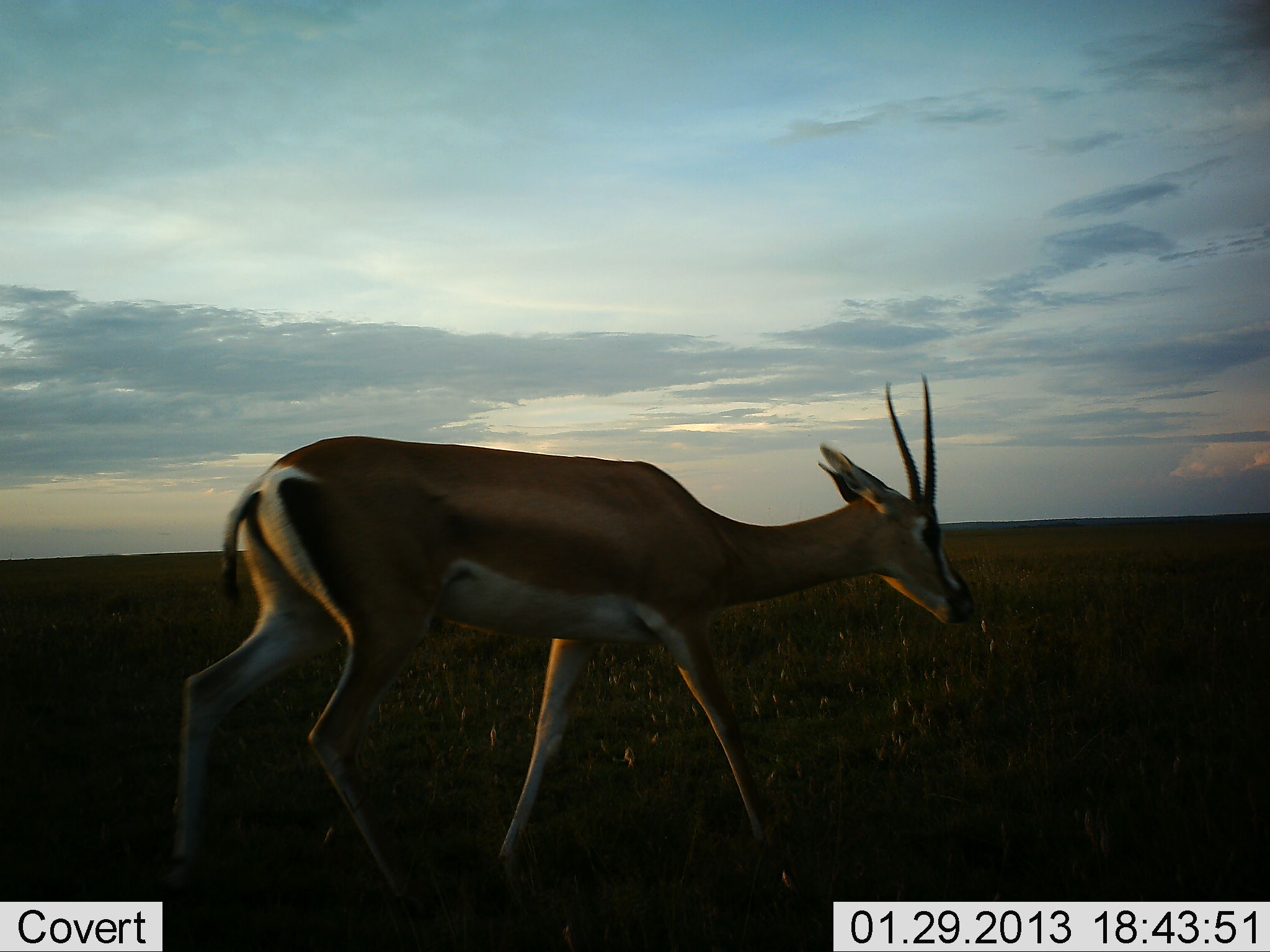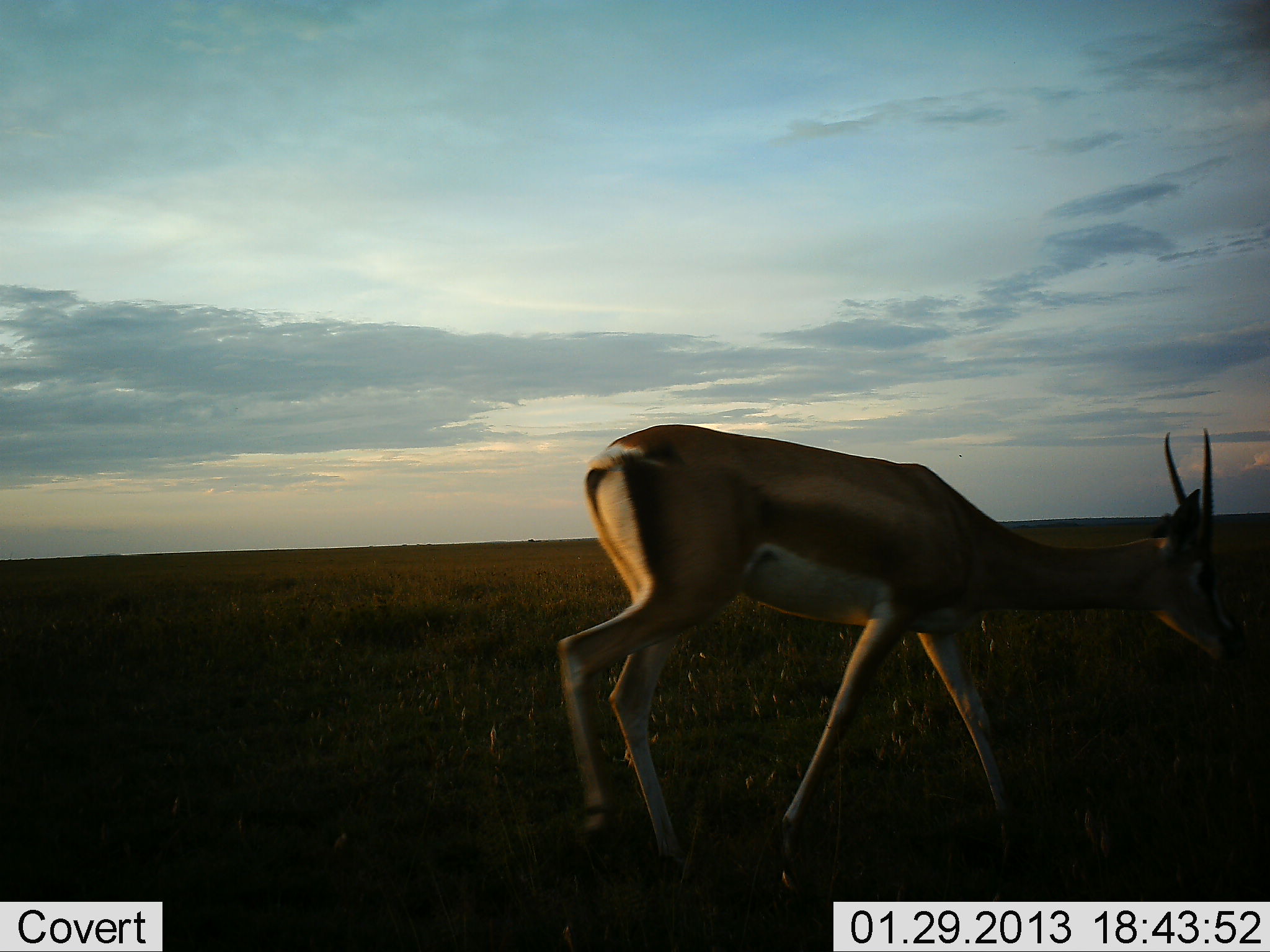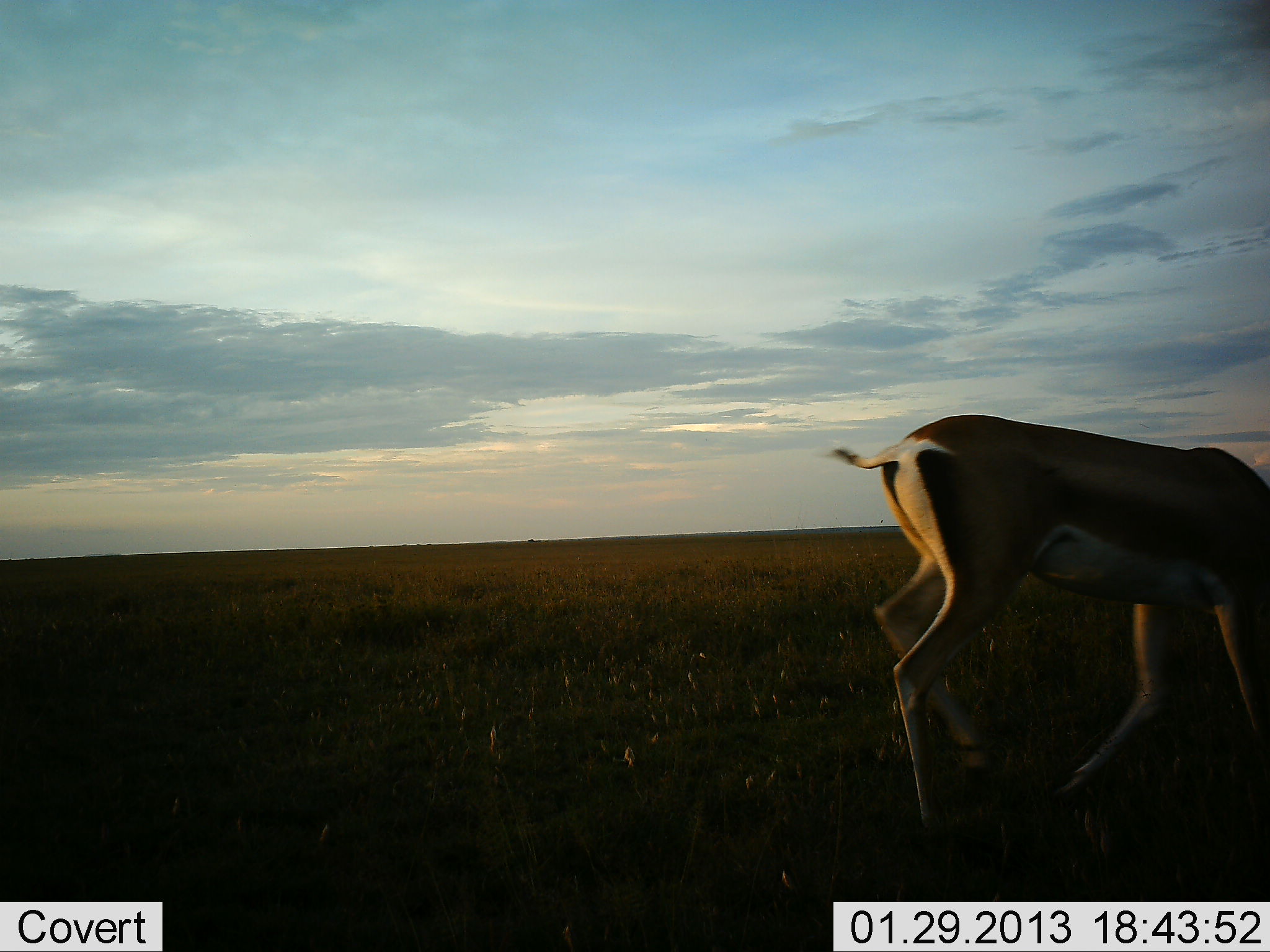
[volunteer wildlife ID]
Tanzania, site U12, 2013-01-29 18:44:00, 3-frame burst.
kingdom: Animalia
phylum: Chordata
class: Mammalia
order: Artiodactyla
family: Bovidae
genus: Nanger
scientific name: Nanger granti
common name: grant's gazelle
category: gazellegrants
Gazellegrants (grant's gazelle) (Nanger granti), count 1. Behavior (volunteer vote fractions): standing 0%, resting 0%, moving 94%, interacting 0%. Young present (vote fraction): 0%. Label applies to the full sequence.